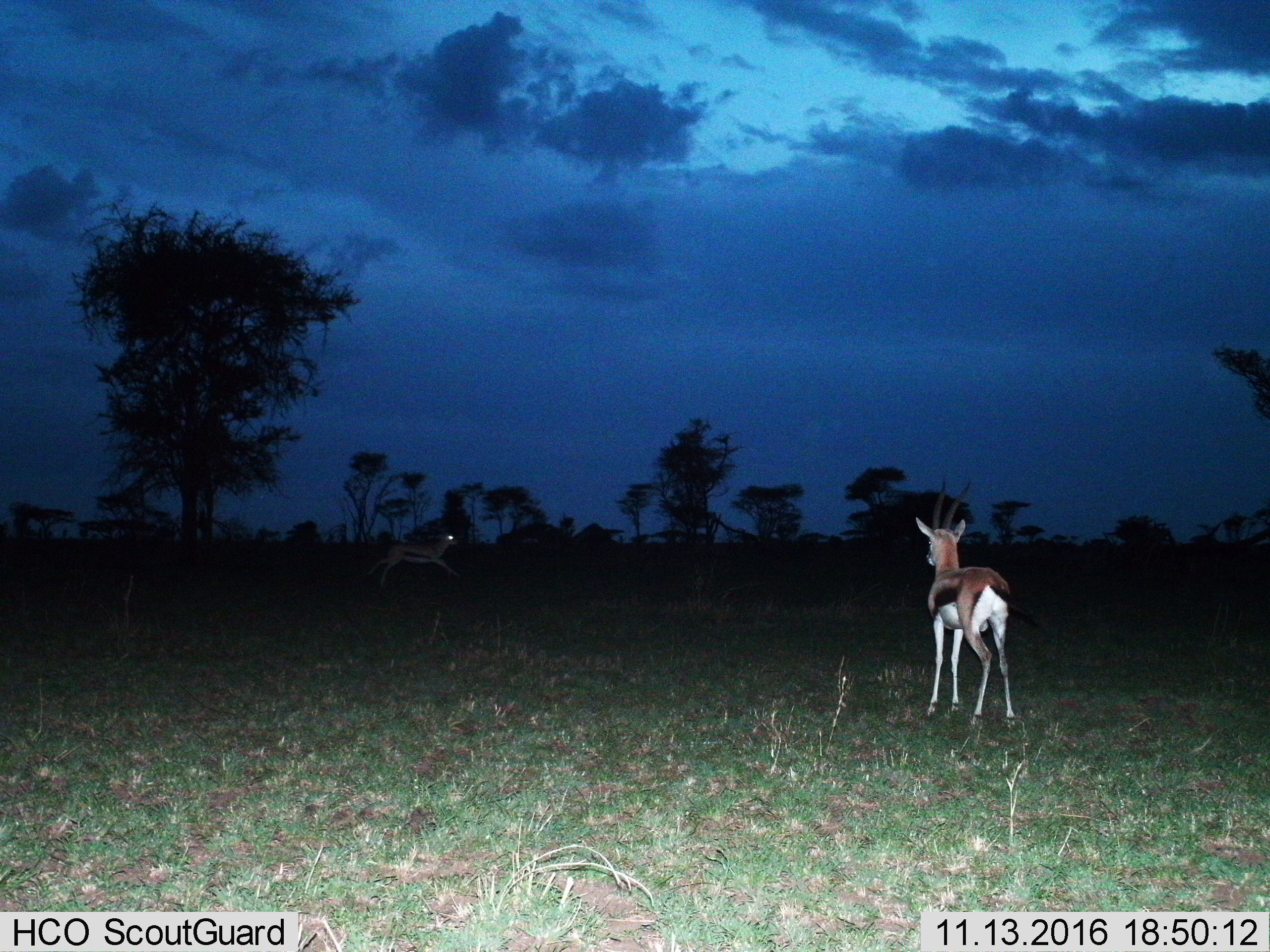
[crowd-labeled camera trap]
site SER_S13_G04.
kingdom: Animalia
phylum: Chordata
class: Mammalia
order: Artiodactyla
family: Bovidae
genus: Eudorcas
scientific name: Eudorcas thomsonii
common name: thomson's gazelle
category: gazellethomsons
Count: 2.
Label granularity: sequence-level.